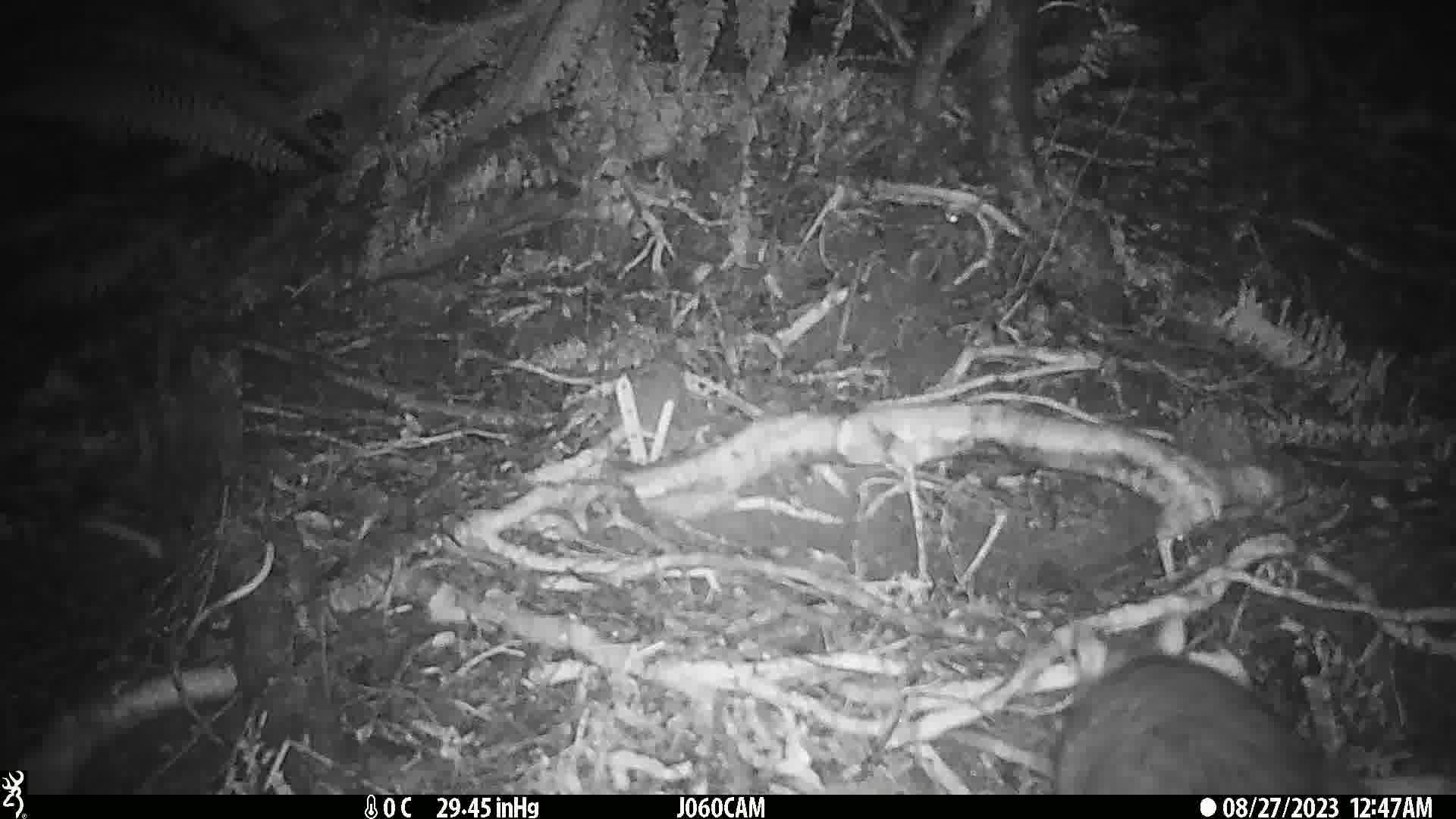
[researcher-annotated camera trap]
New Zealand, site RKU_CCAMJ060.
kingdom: Animalia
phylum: Chordata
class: Mammalia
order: Diprotodontia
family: Phalangeridae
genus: Trichosurus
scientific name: Trichosurus vulpecula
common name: common brushtail possum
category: possum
Possum (common brushtail possum) (Trichosurus vulpecula).